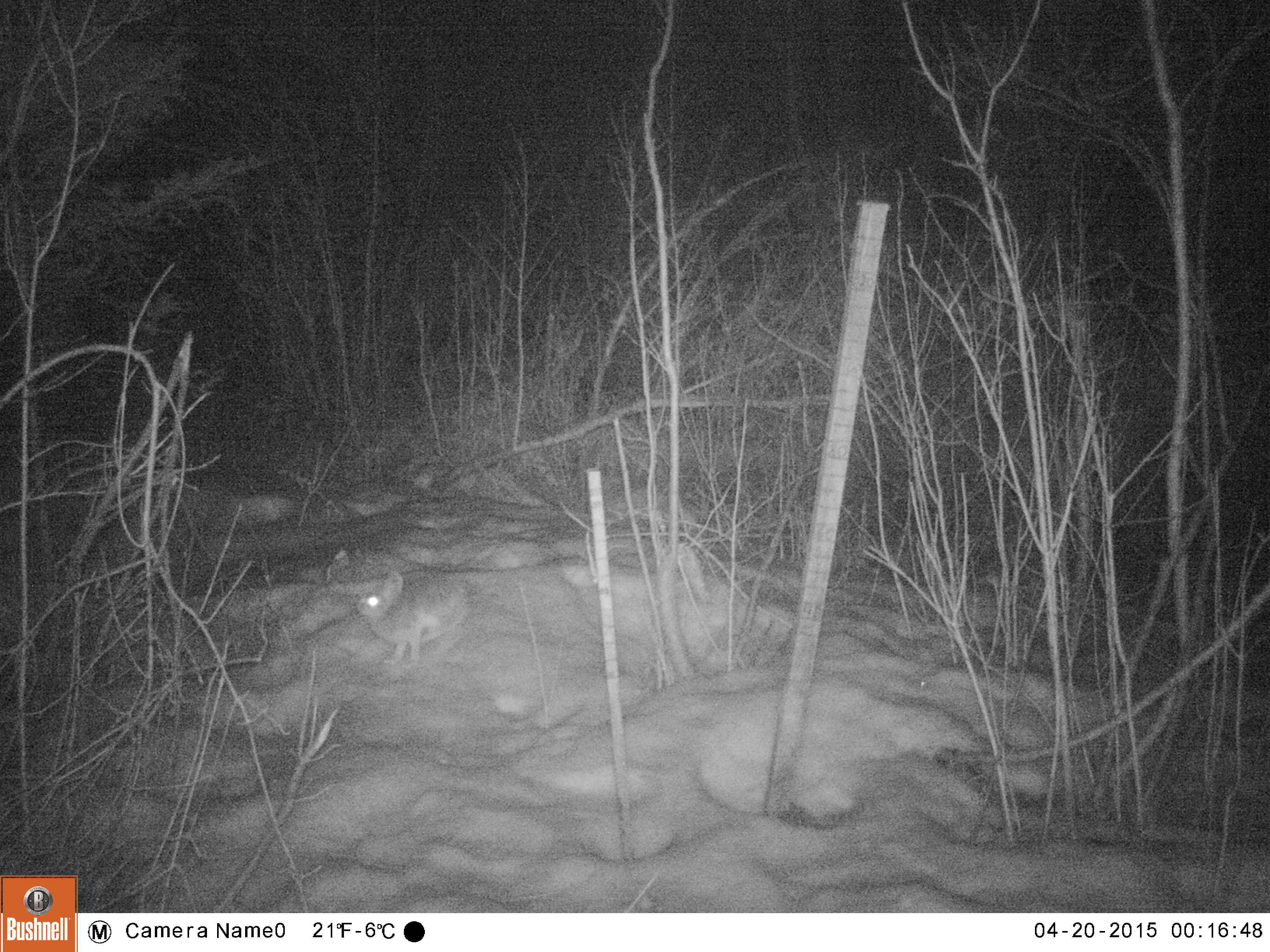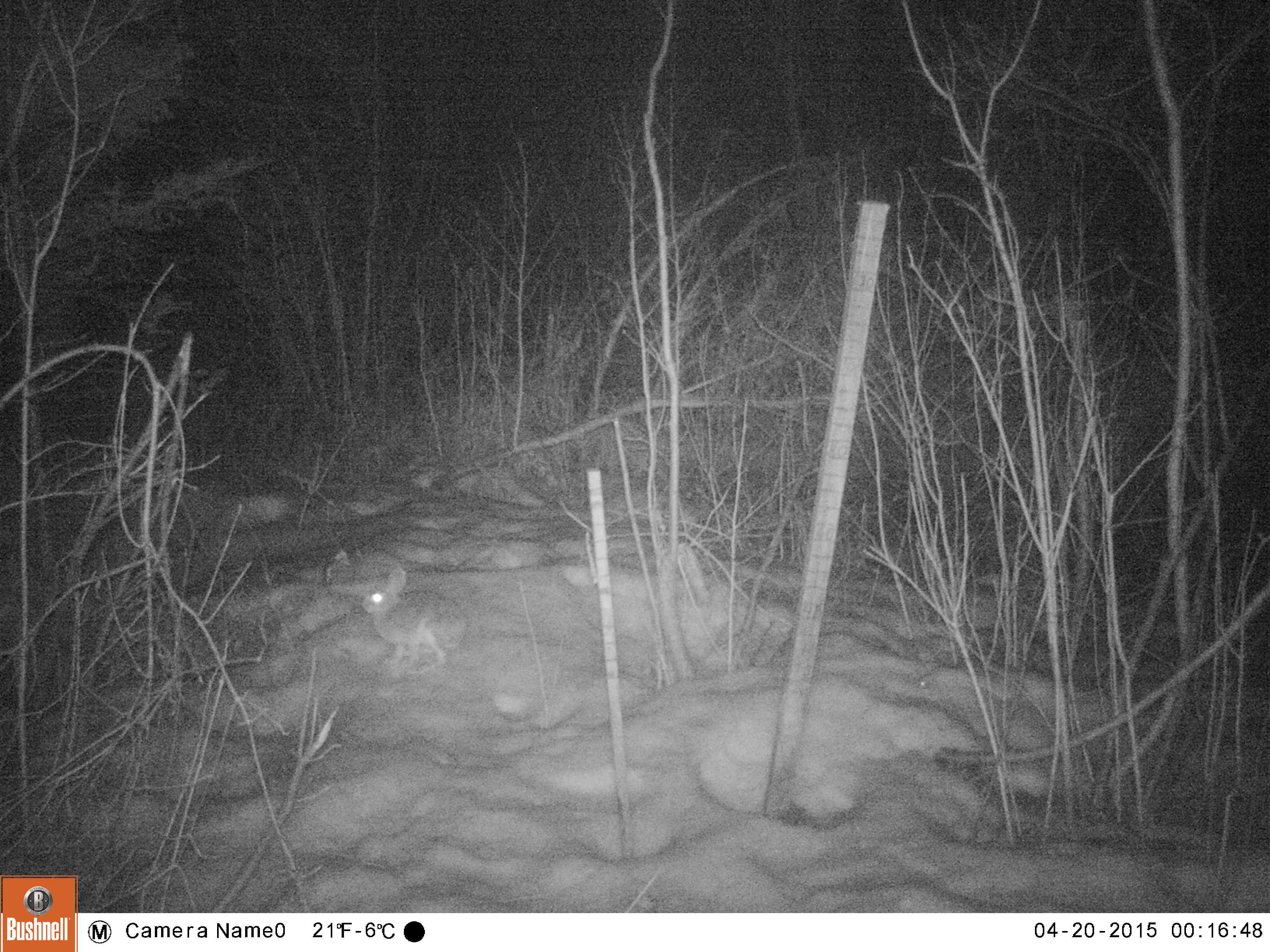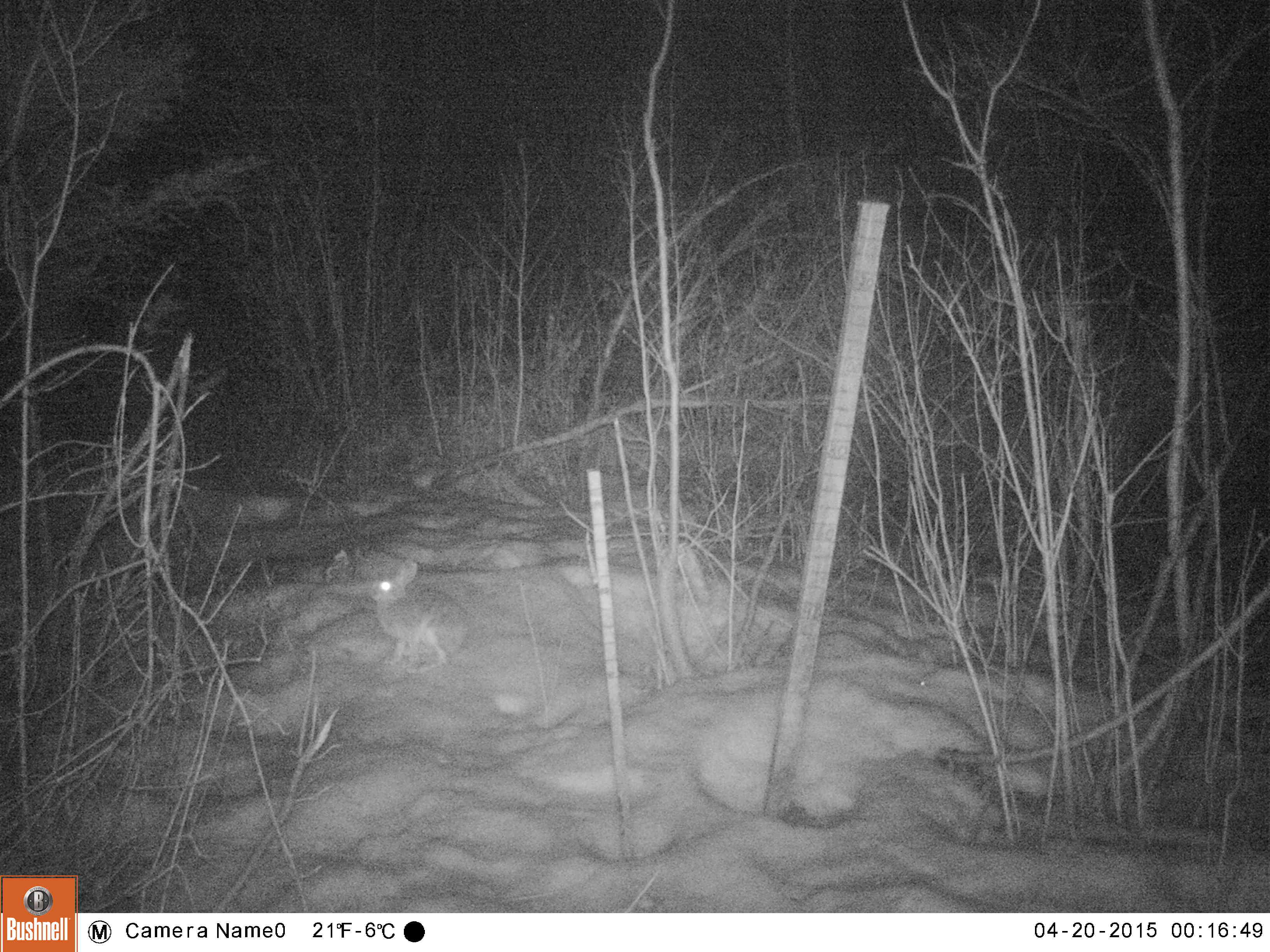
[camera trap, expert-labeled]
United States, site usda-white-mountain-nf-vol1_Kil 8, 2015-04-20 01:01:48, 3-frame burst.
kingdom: Animalia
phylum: Chordata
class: Mammalia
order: Lagomorpha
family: Leporidae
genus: Lepus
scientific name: Lepus americanus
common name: snowshoe hare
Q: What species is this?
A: Snowshoe hare (Lepus americanus).